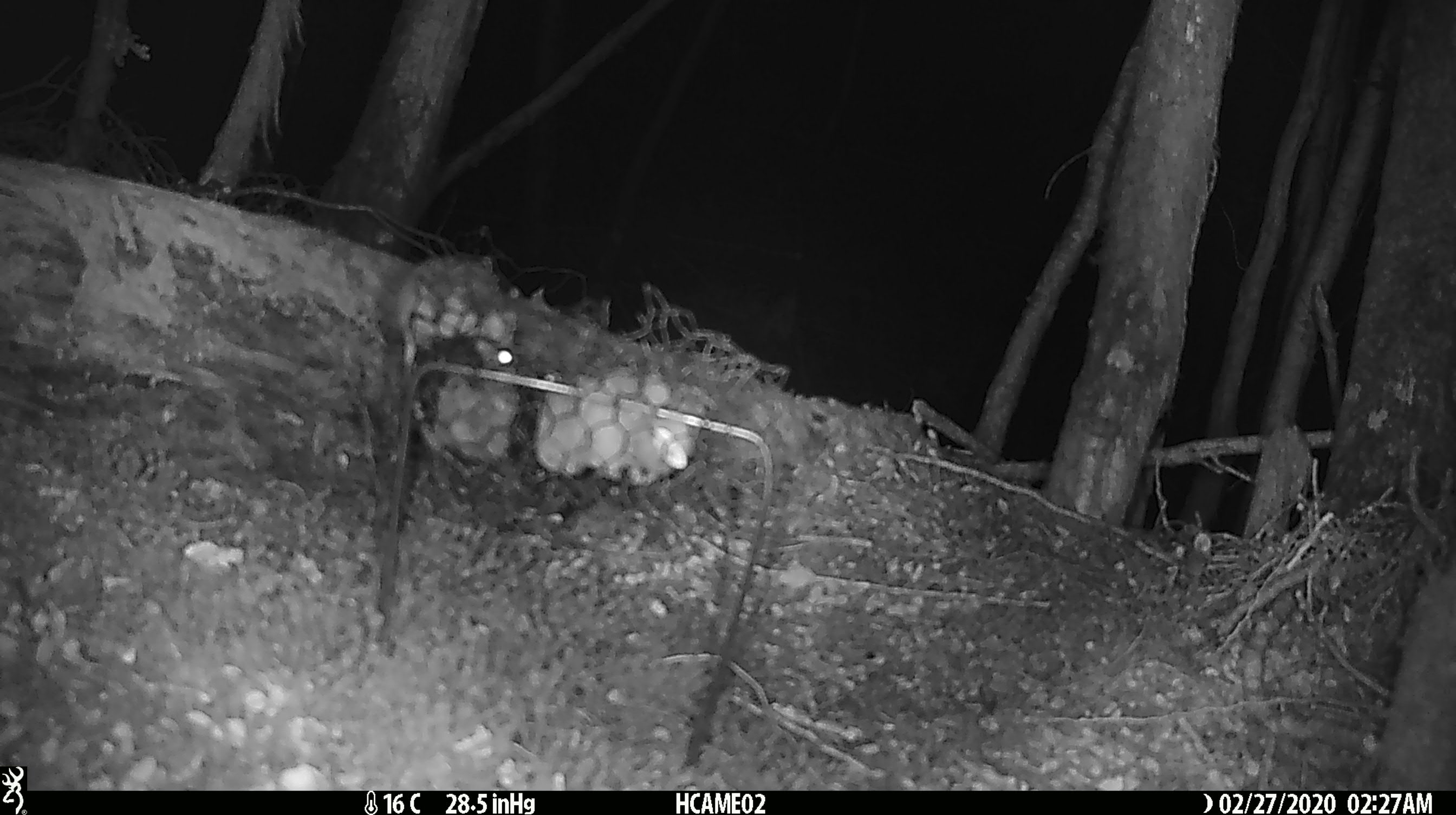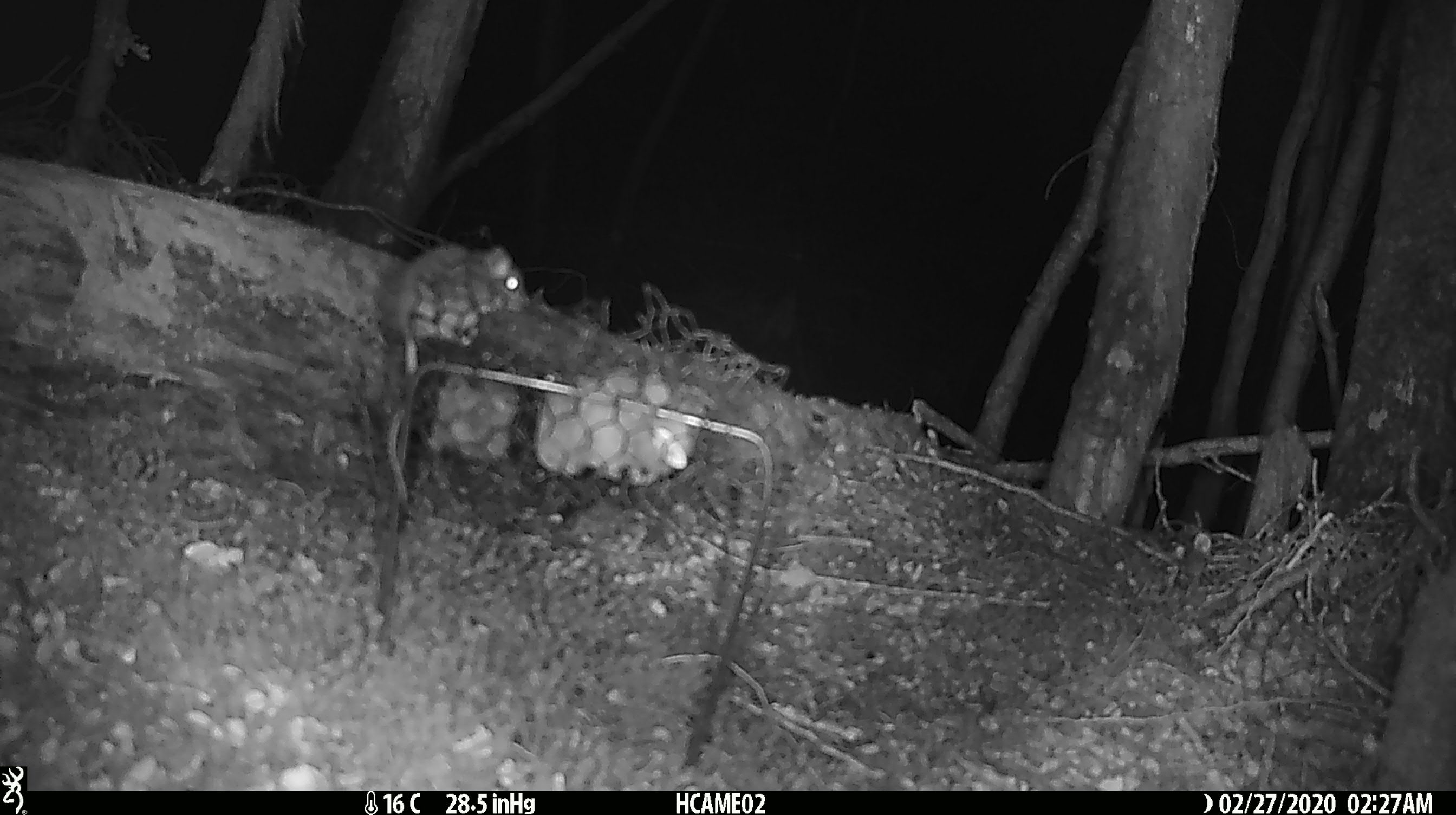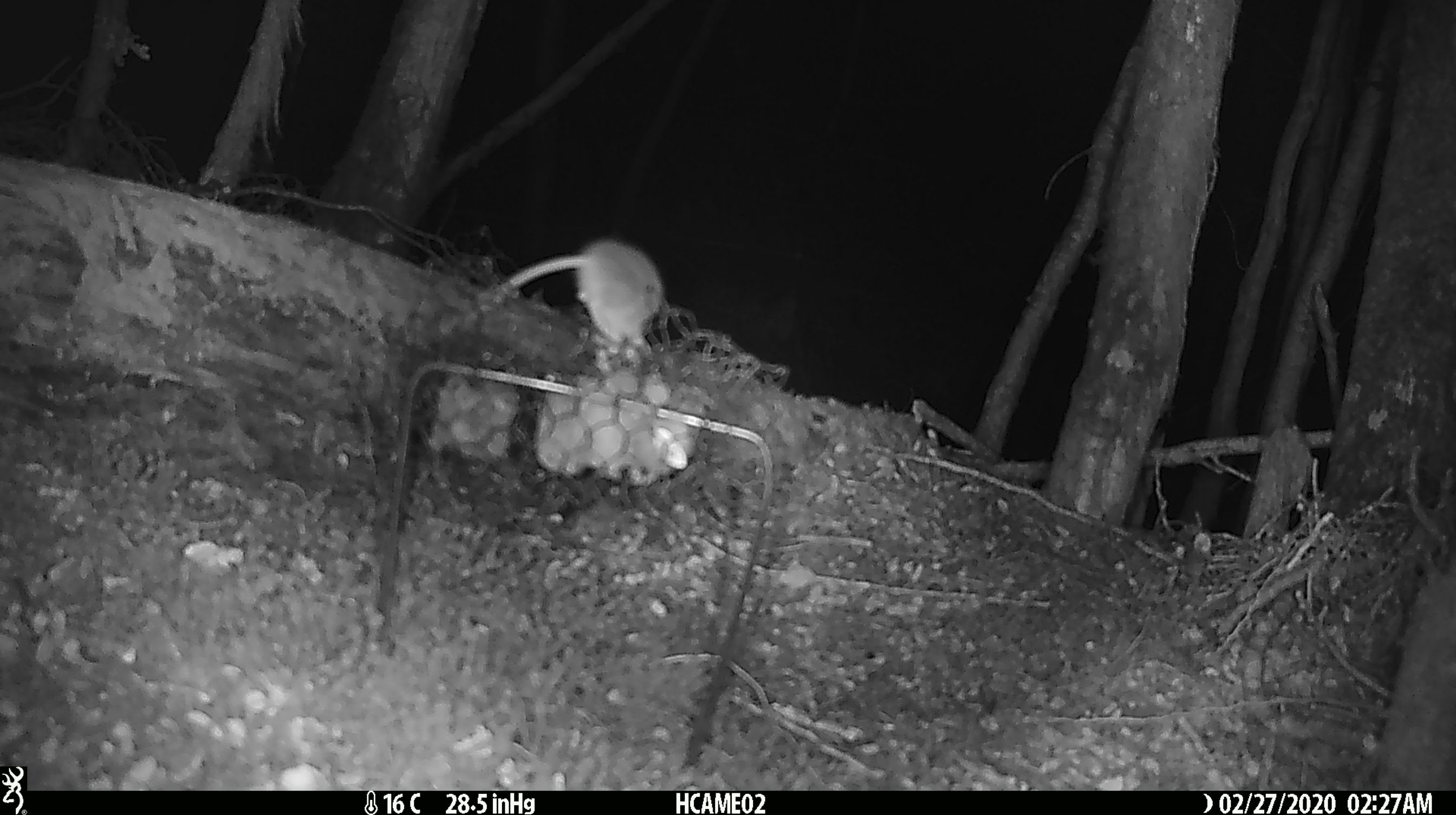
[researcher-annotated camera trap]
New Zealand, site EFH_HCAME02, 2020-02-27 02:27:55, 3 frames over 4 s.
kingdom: Animalia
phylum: Chordata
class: Mammalia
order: Rodentia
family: Muridae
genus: Mus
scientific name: Mus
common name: mouse